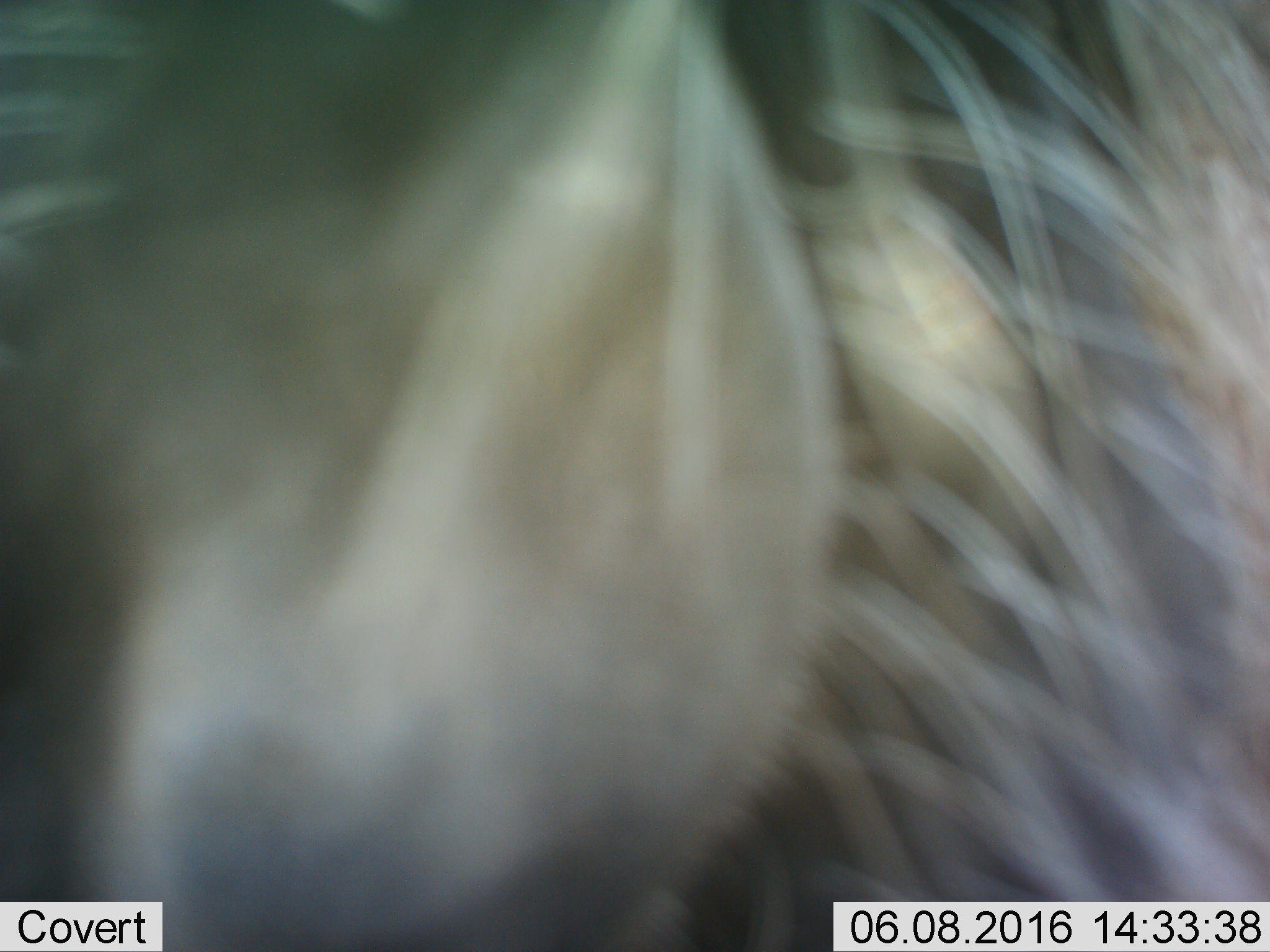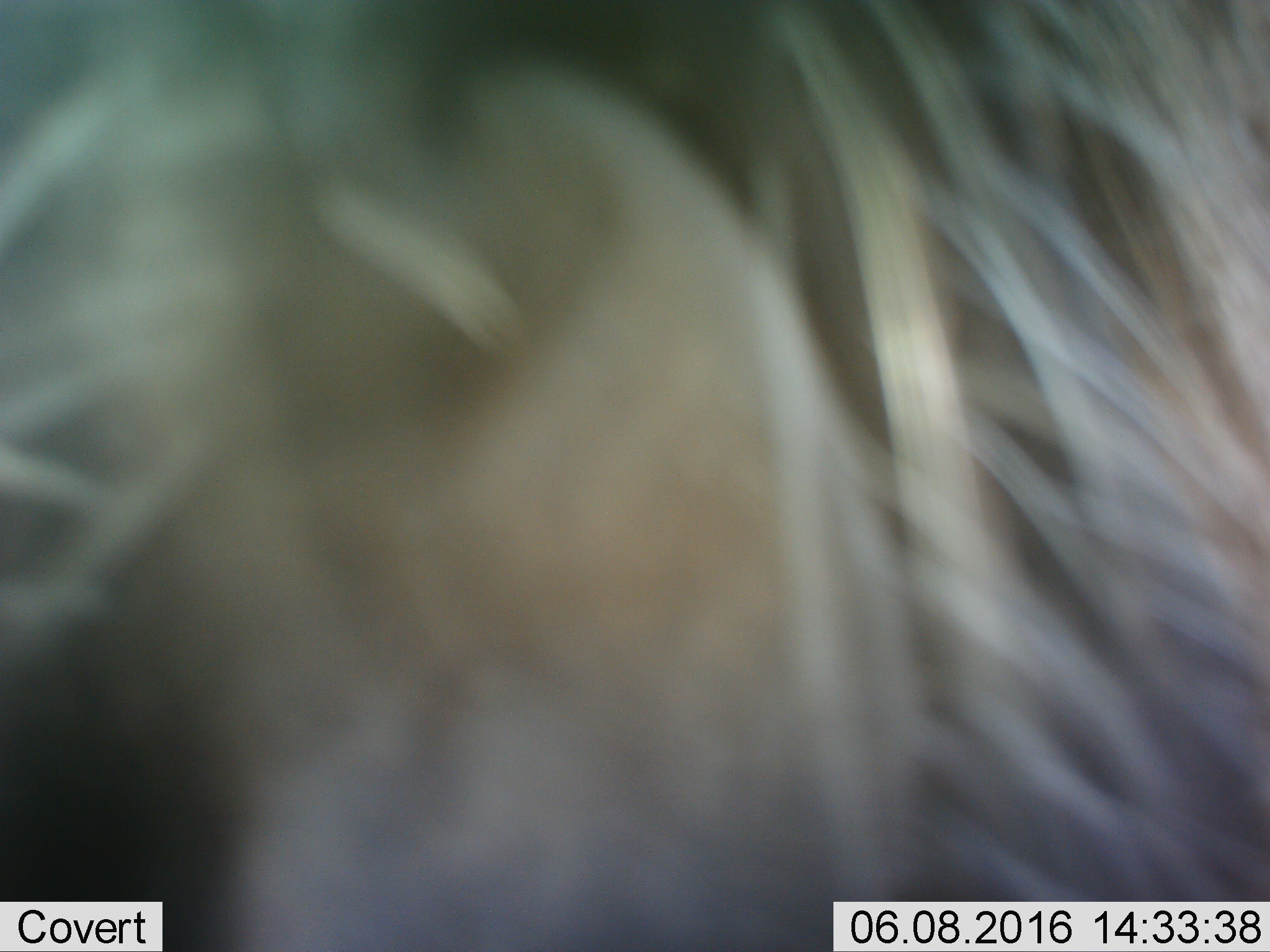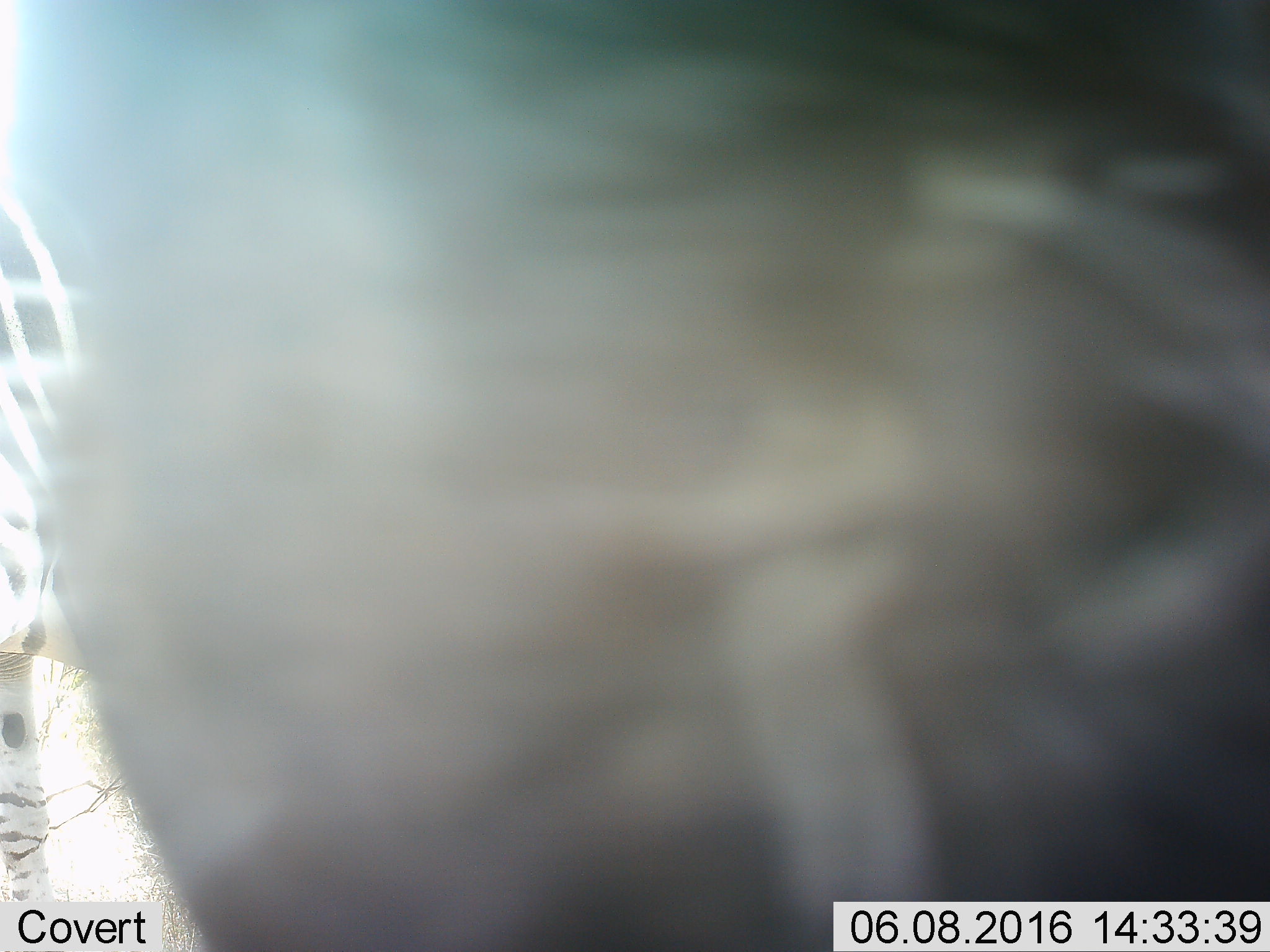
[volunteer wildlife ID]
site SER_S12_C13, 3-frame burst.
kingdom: Animalia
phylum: Chordata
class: Mammalia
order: Artiodactyla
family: Bovidae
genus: Connochaetes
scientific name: Connochaetes taurinus taurinus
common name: blue wildebeest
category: wildebeestblue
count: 1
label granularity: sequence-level